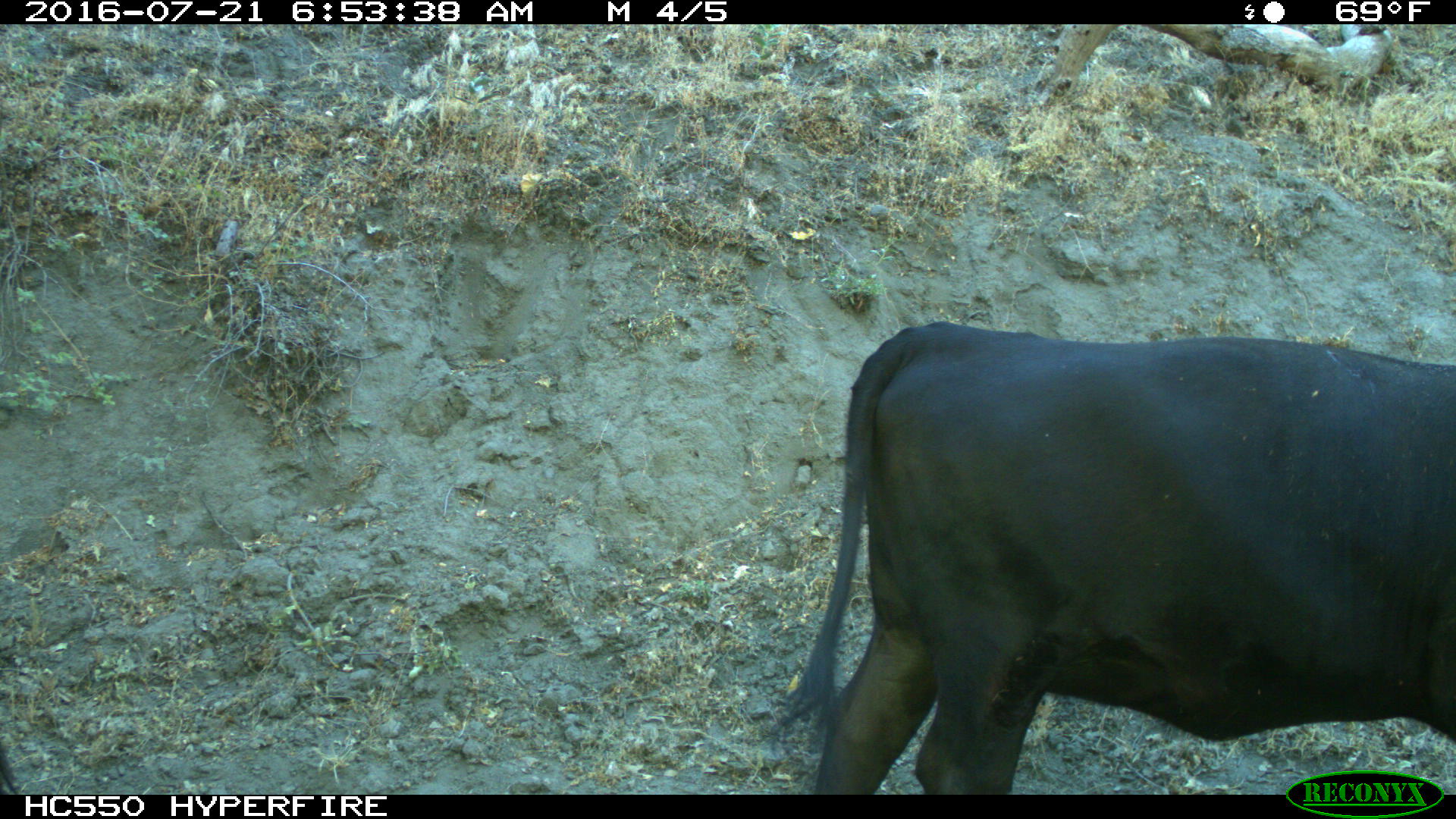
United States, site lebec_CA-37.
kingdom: Animalia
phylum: Chordata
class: Mammalia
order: Artiodactyla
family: Bovidae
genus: Bos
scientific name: Bos taurus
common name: domestic cow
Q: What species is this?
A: Bos taurus (domestic cow).